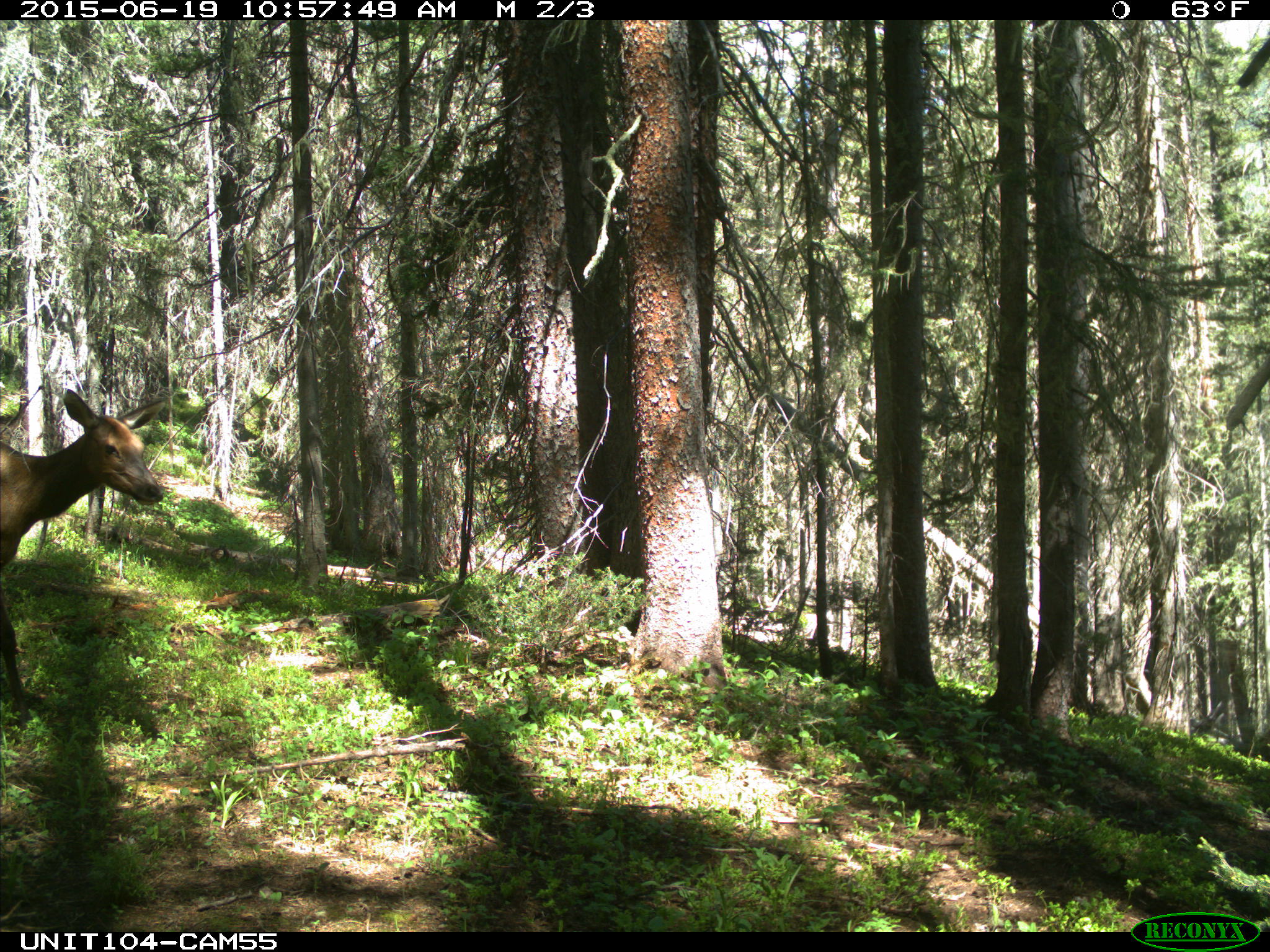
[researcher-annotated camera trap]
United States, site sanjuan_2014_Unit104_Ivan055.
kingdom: Animalia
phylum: Chordata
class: Mammalia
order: Artiodactyla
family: Cervidae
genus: Cervus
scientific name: Cervus elaphus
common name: red deer